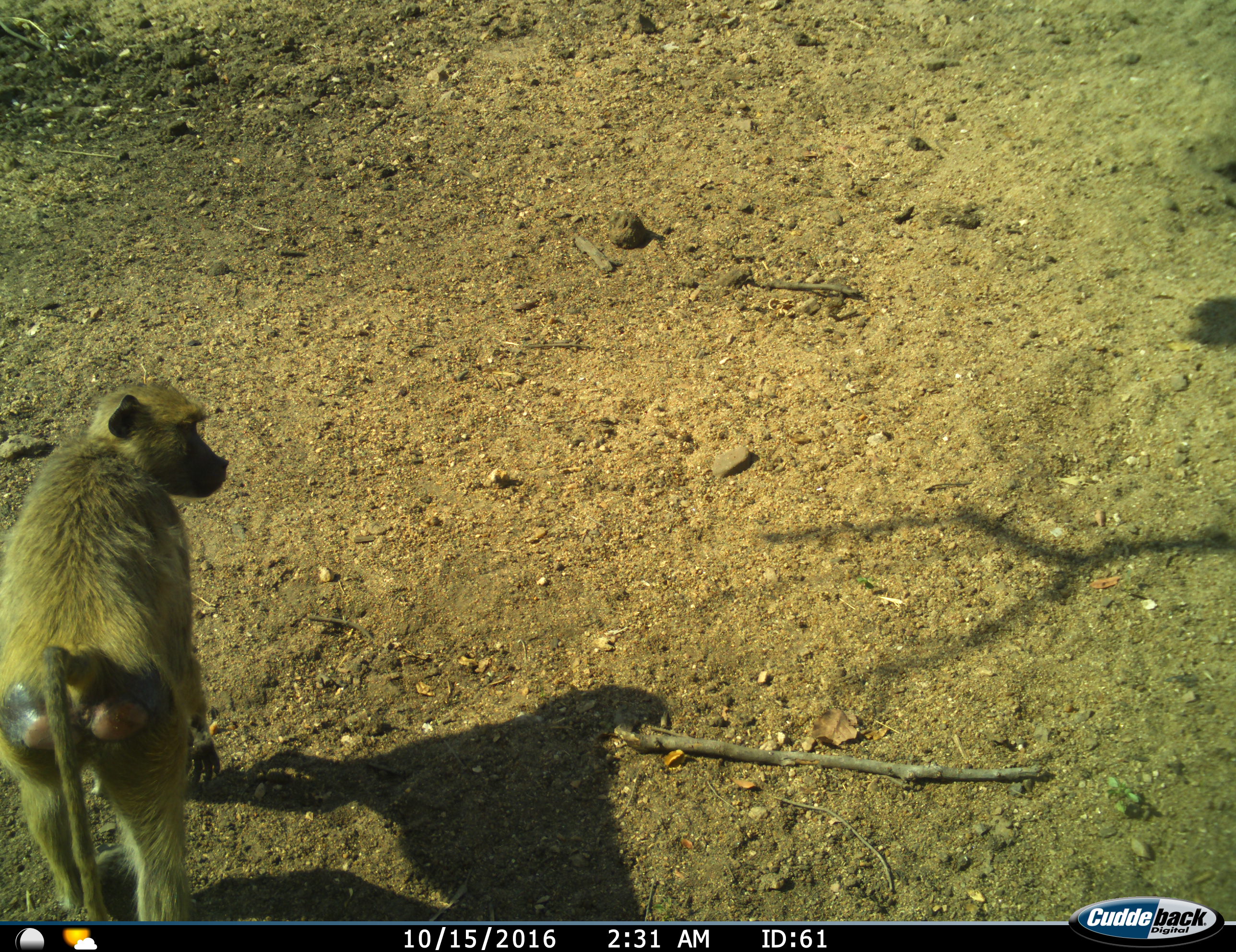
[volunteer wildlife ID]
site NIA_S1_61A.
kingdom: Animalia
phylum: Chordata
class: Mammalia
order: Primates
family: Cercopithecidae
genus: Papio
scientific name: Papio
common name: baboon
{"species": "baboon (Papio)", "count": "1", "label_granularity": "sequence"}